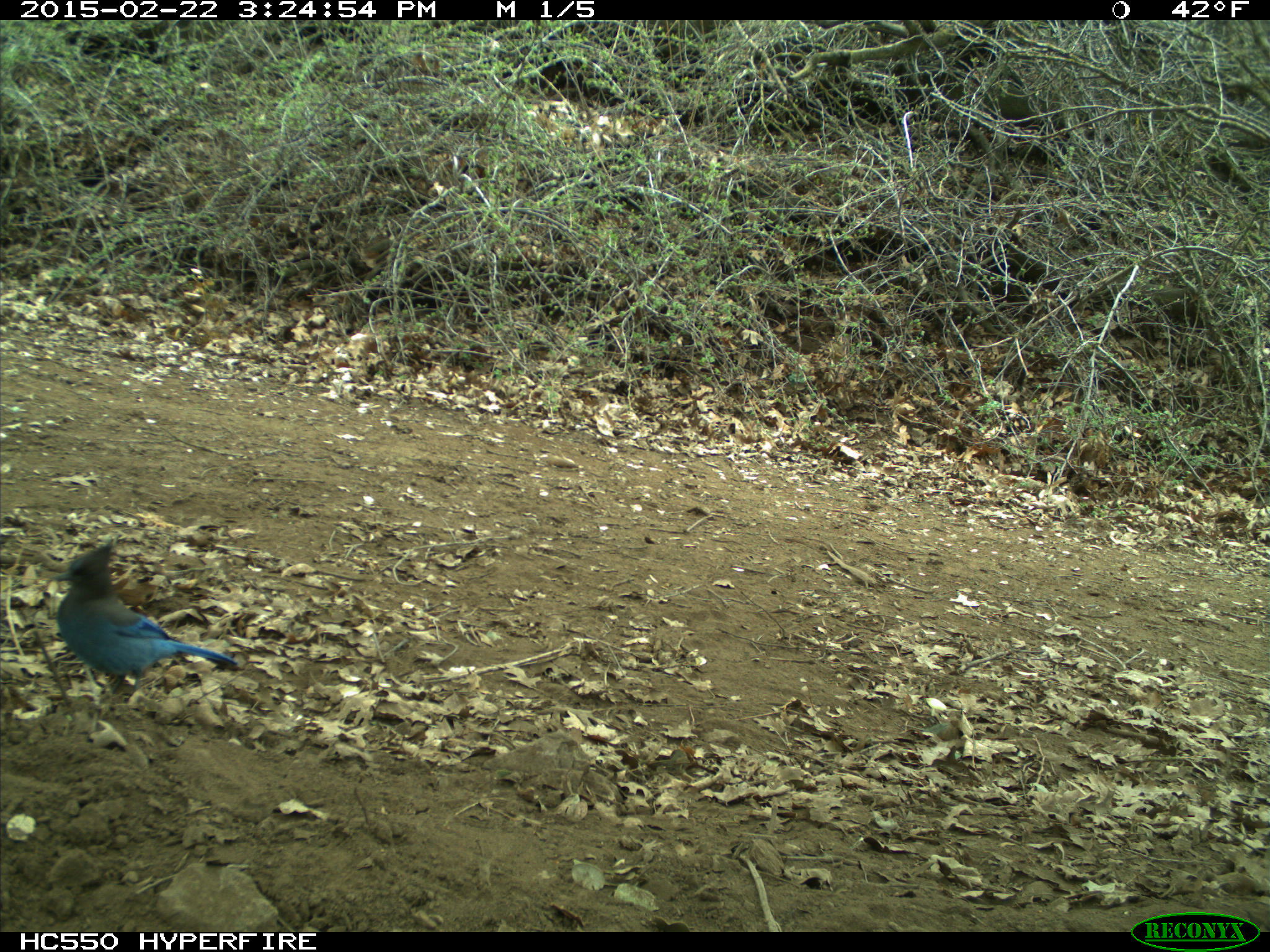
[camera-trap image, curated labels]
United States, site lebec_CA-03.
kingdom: Animalia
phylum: Chordata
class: Aves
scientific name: Aves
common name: birds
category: unidentified bird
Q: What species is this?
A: Unidentified bird (birds) (Aves).